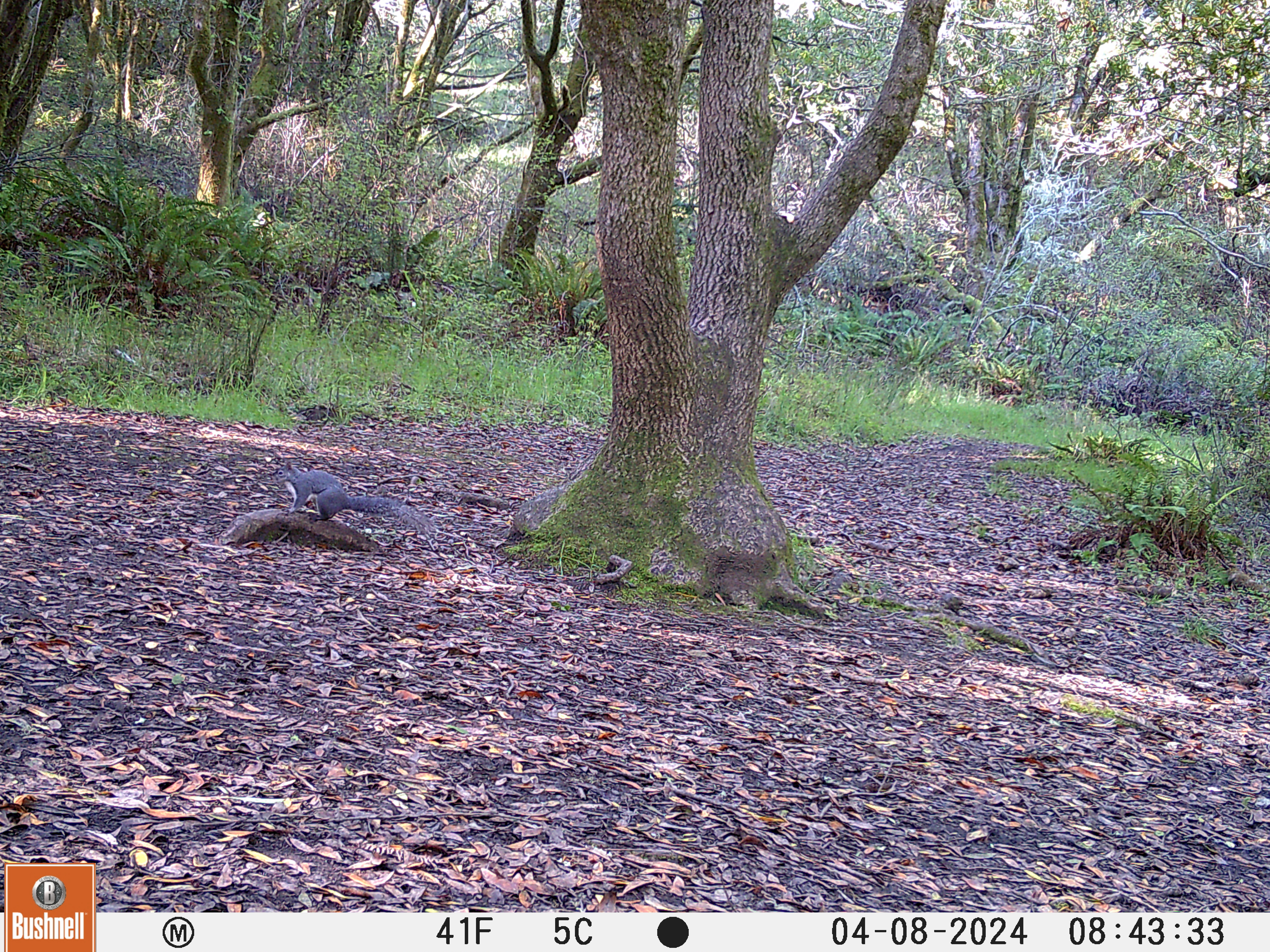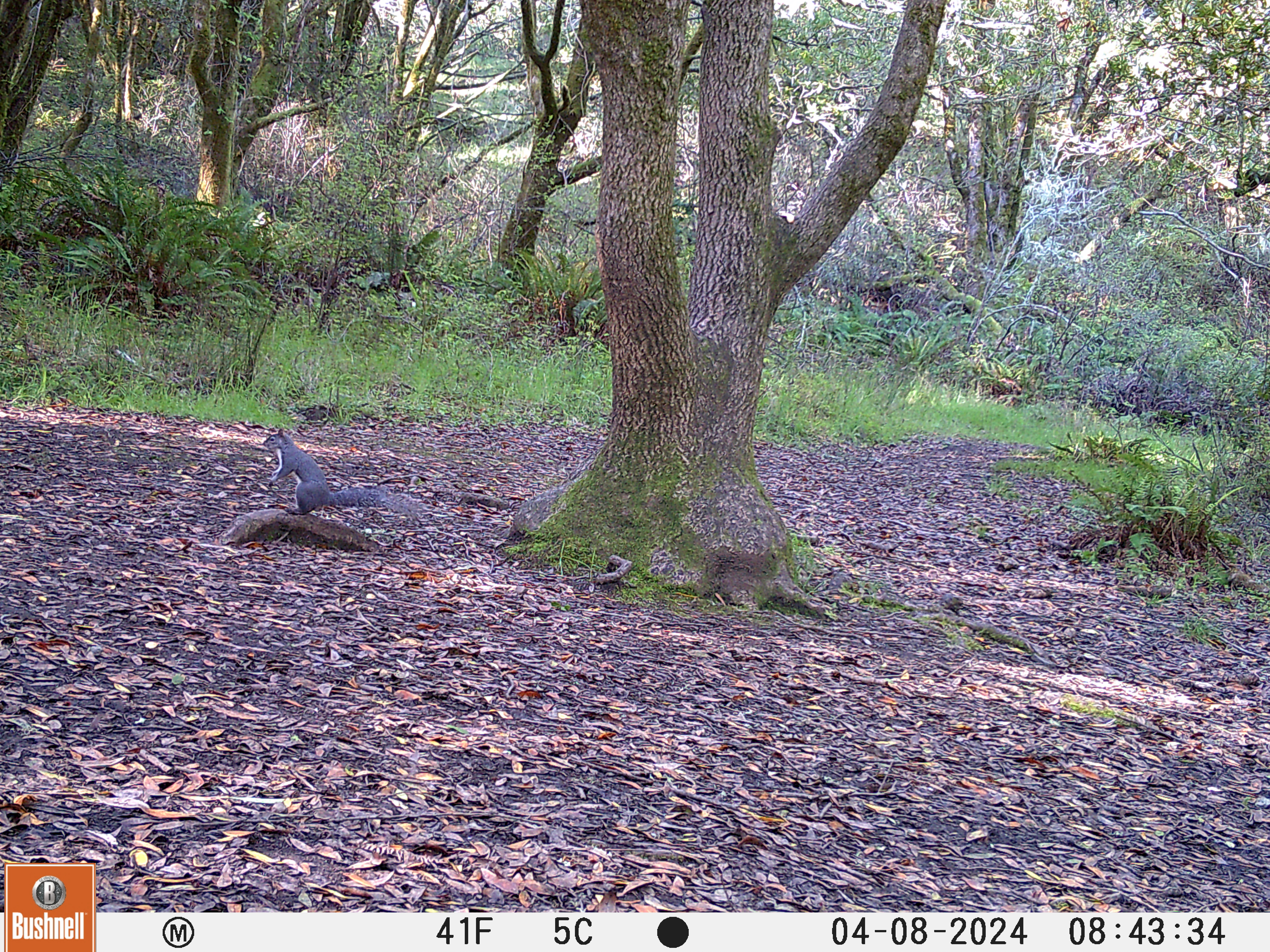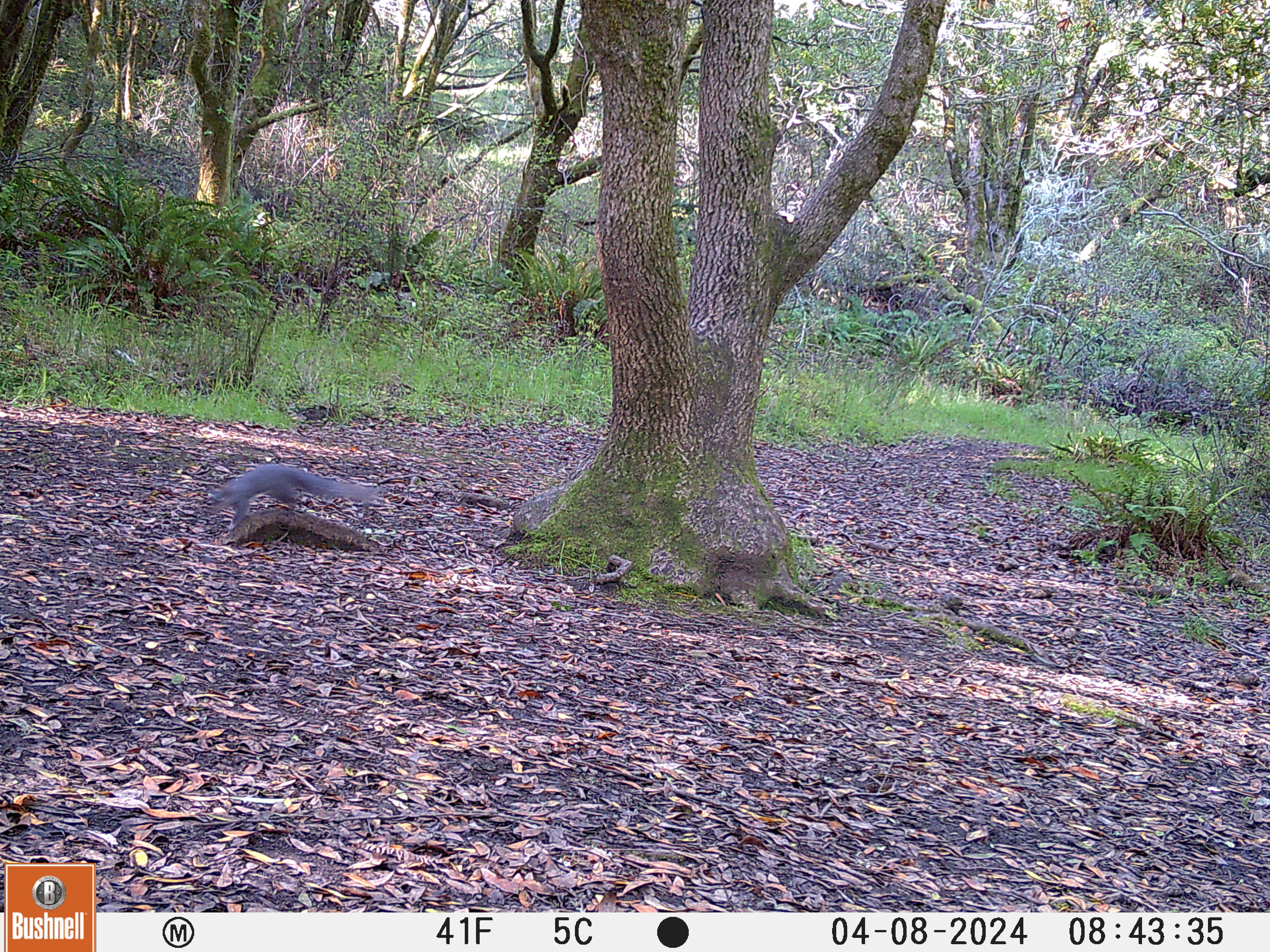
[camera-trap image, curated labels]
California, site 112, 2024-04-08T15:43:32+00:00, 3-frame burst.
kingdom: Animalia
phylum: Chordata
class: Mammalia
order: Rodentia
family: Sciuridae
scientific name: Sciuridae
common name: squirrel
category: unknown squirrel